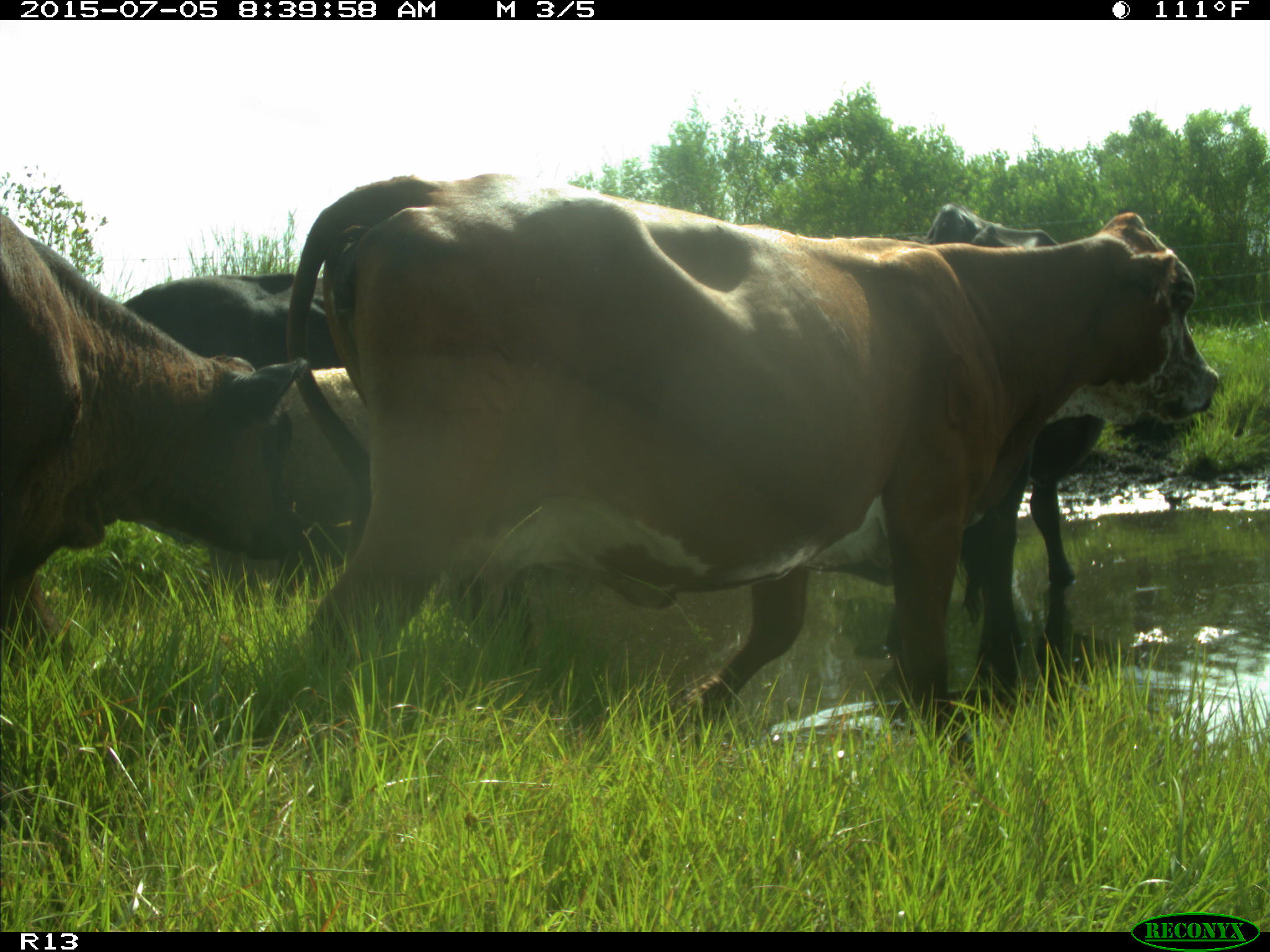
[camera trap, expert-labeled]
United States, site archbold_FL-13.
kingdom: Animalia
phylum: Chordata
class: Mammalia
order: Artiodactyla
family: Bovidae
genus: Bos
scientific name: Bos taurus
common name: domestic cow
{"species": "Bos taurus (domestic cow)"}